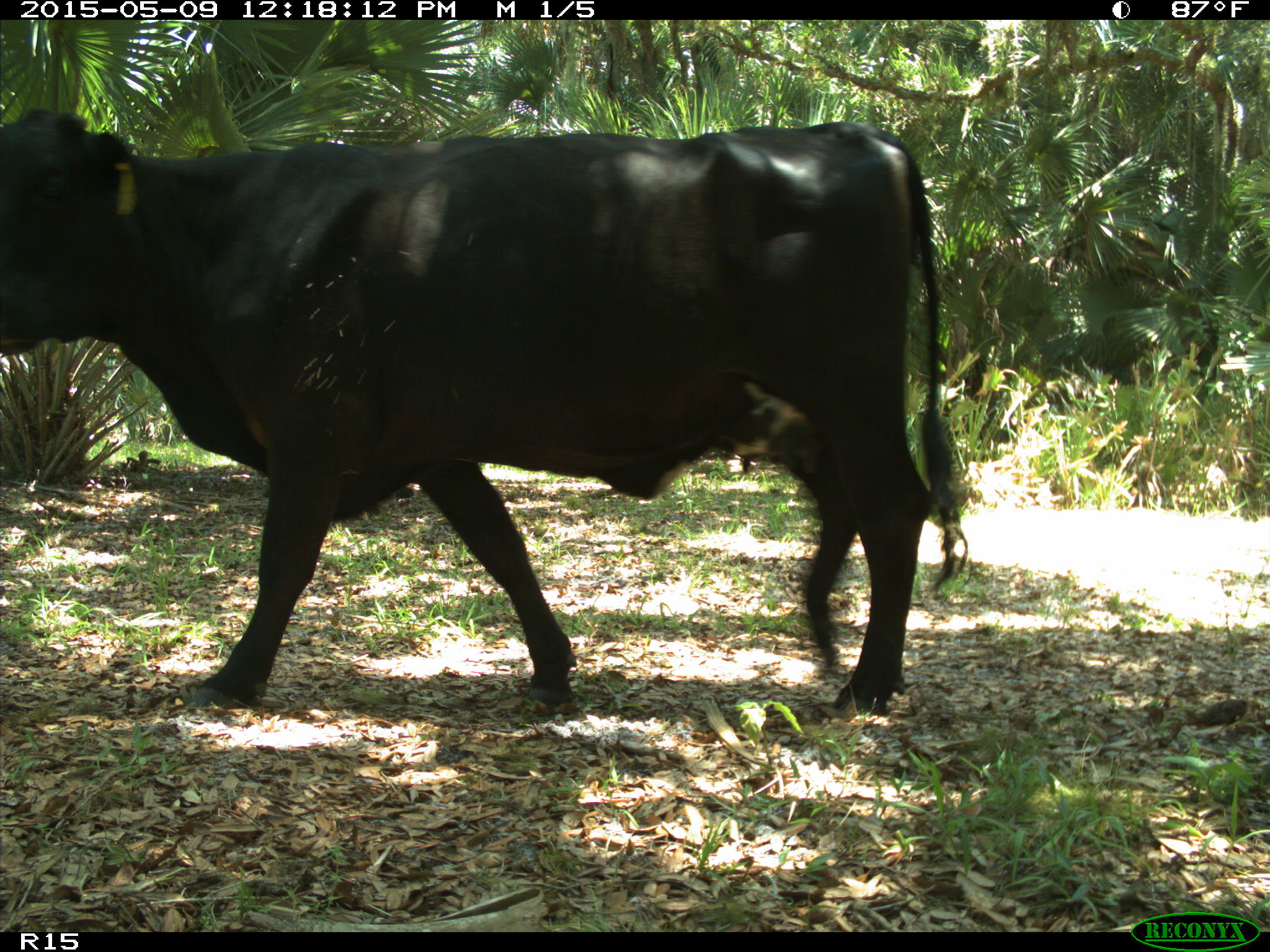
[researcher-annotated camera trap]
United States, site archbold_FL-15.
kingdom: Animalia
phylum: Chordata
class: Mammalia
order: Artiodactyla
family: Bovidae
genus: Bos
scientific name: Bos taurus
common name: domestic cow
Bos taurus (domestic cow).